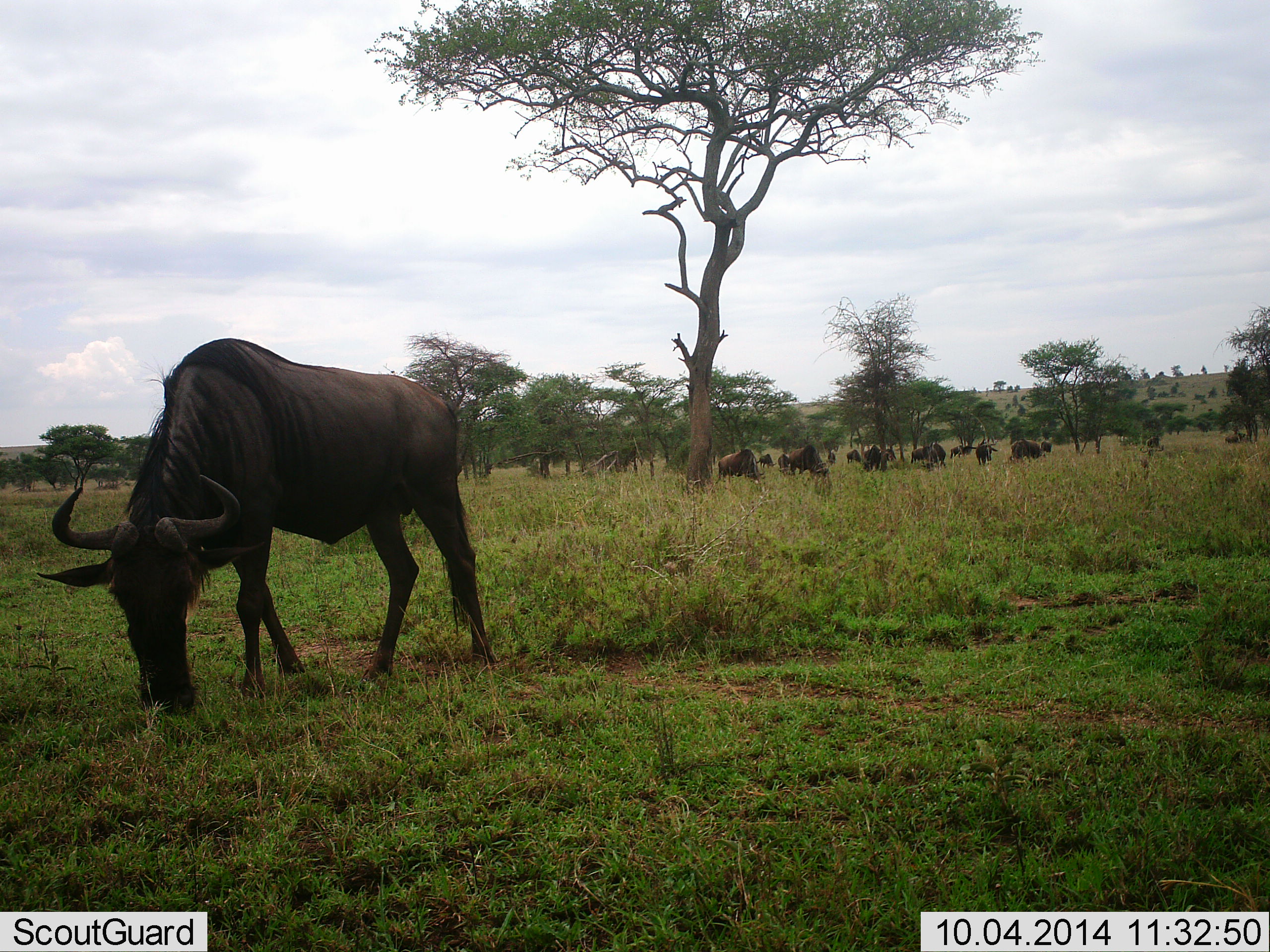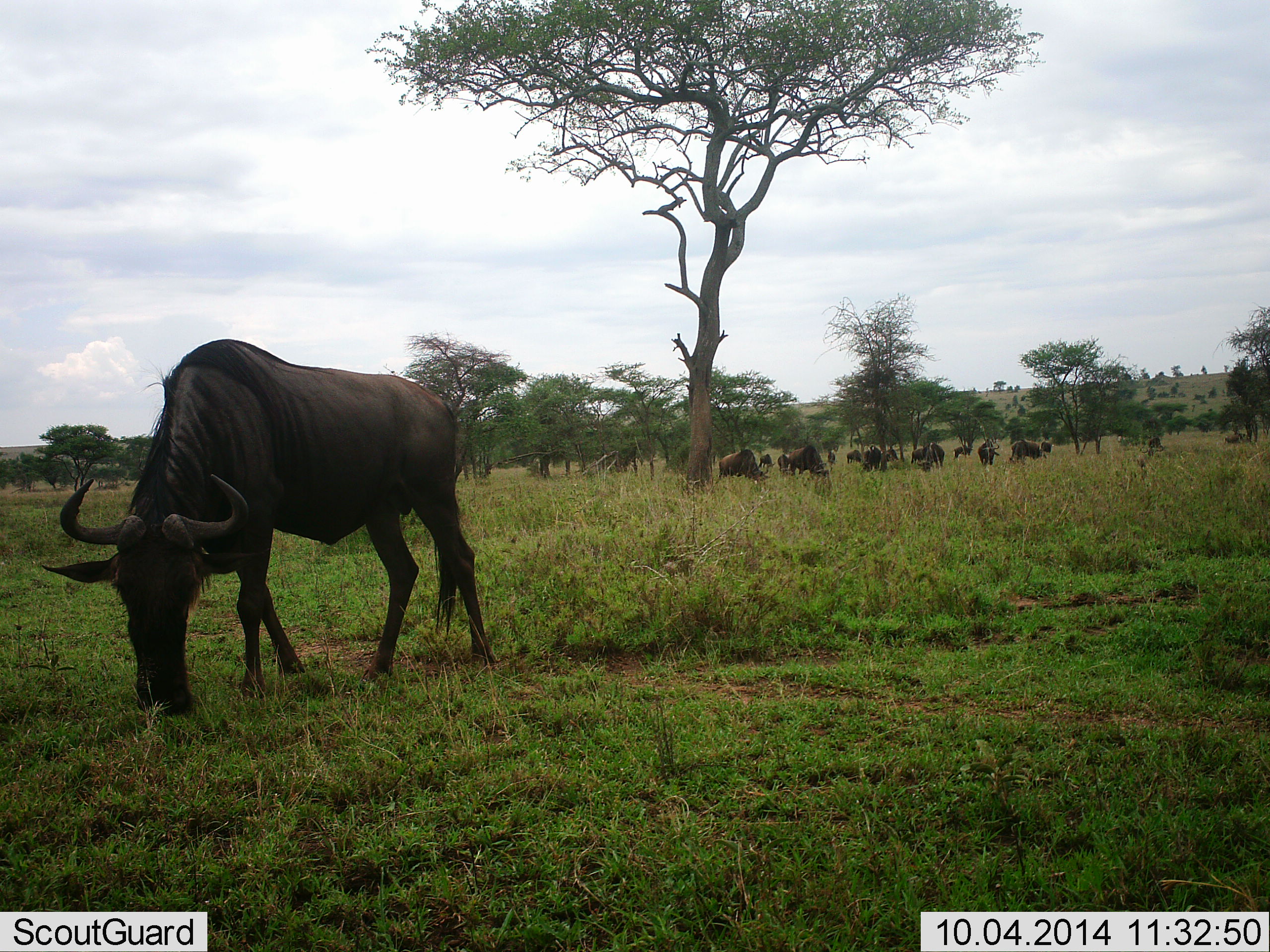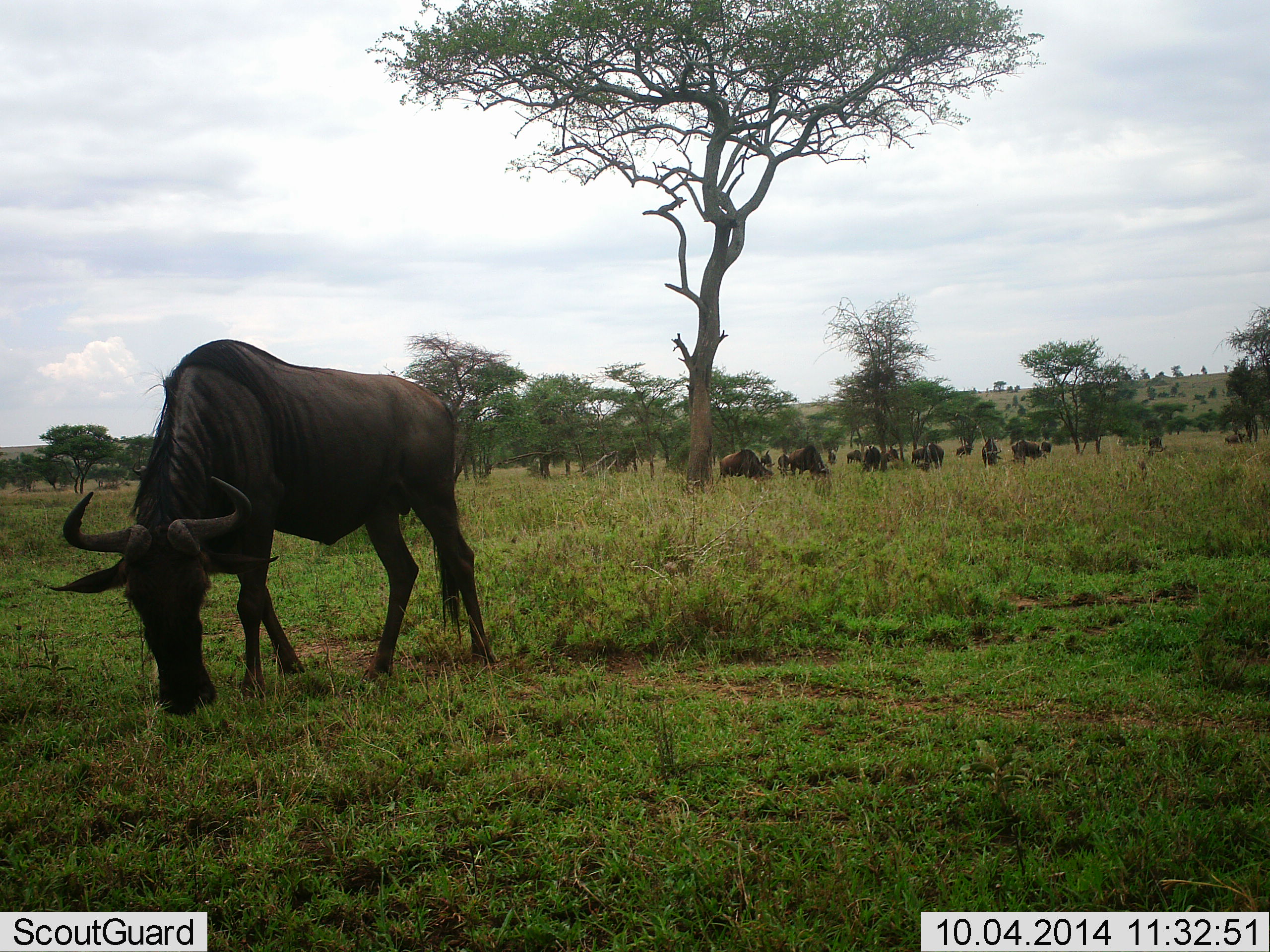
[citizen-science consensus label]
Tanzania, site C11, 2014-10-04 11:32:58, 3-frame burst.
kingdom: Animalia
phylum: Chordata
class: Mammalia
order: Artiodactyla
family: Bovidae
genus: Connochaetes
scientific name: Connochaetes taurinus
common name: blue wildebeest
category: wildebeest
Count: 11-50.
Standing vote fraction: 10%.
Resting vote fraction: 0%.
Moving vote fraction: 0%.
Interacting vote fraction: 0%.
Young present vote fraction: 0%.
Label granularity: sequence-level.